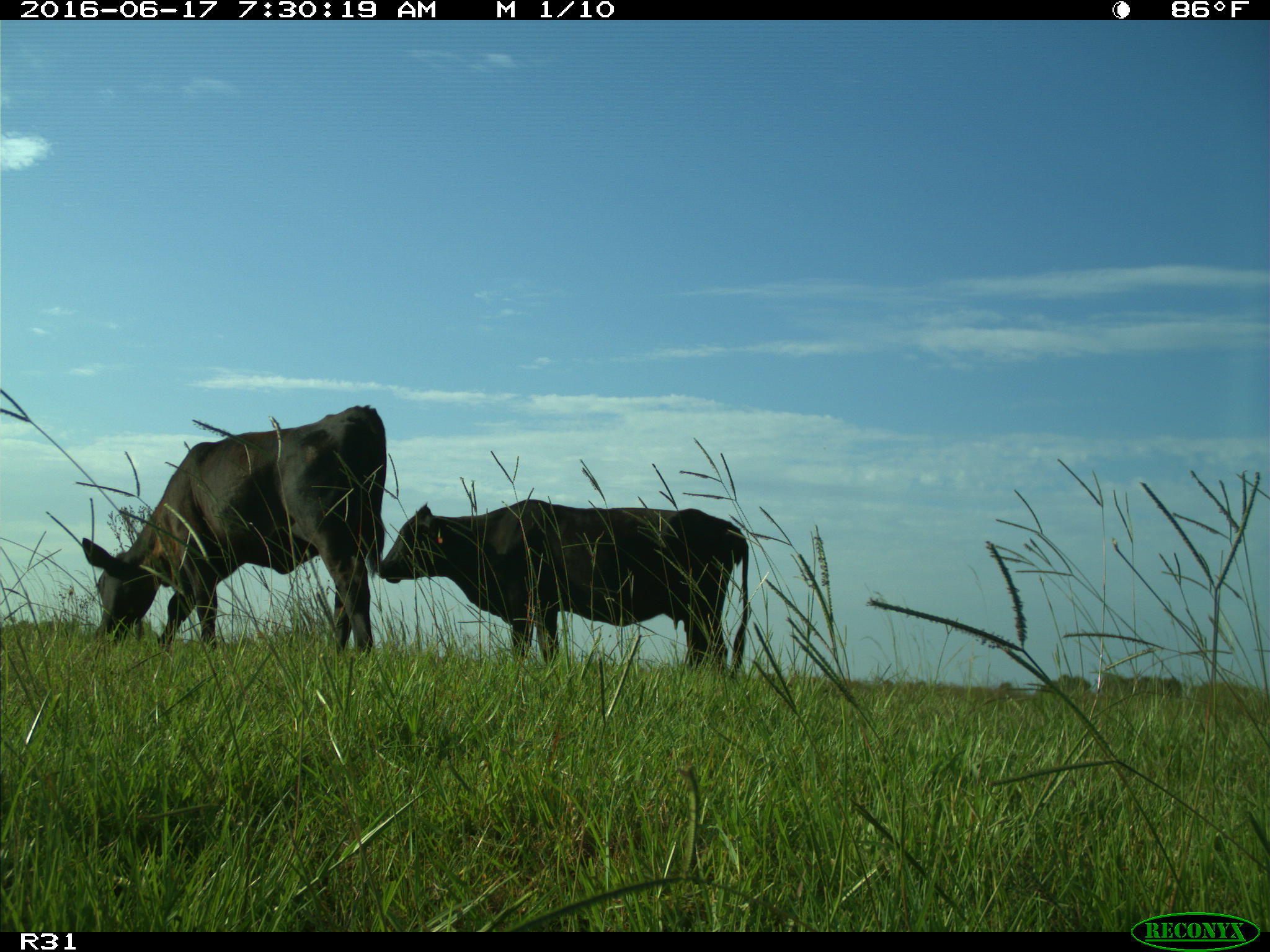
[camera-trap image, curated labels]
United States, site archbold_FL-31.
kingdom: Animalia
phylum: Chordata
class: Mammalia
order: Artiodactyla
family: Bovidae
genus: Bos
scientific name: Bos taurus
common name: domestic cow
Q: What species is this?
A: Bos taurus (domestic cow).